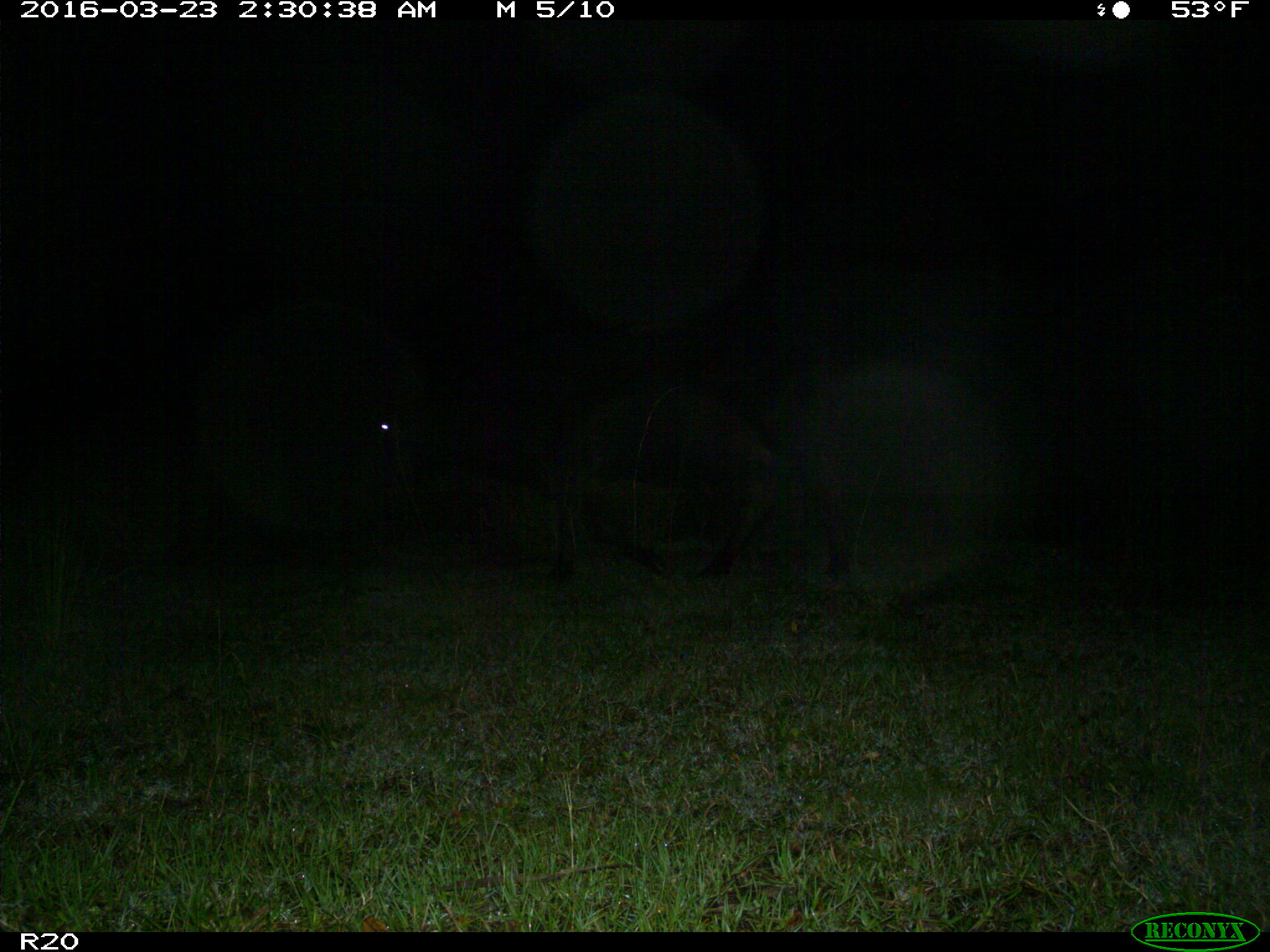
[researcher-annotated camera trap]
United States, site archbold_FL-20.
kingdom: Animalia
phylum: Chordata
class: Mammalia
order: Artiodactyla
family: Bovidae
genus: Bos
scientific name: Bos taurus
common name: domestic cow